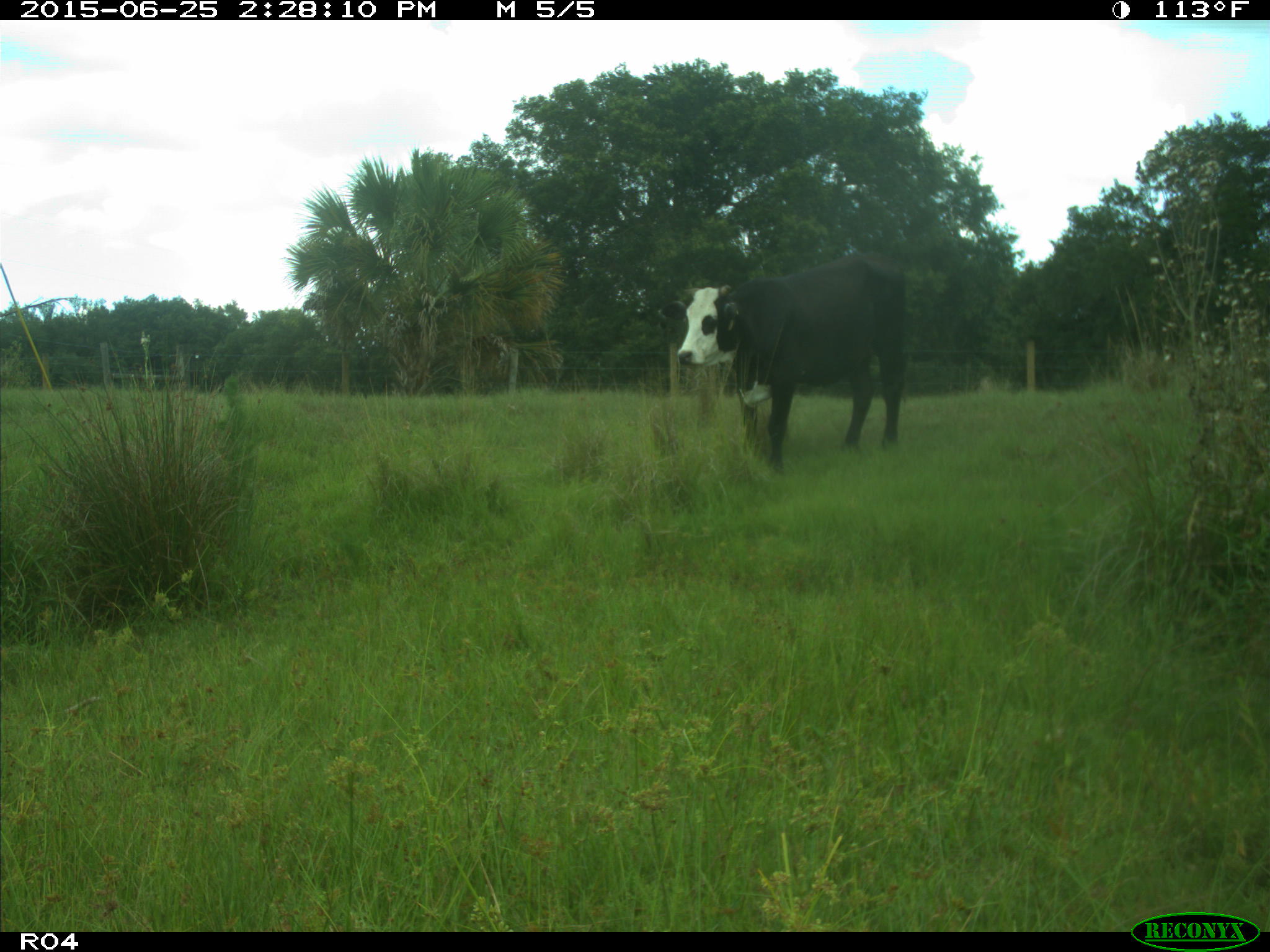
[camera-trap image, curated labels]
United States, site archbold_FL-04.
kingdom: Animalia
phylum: Chordata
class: Mammalia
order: Artiodactyla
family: Bovidae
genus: Bos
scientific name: Bos taurus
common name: domestic cow